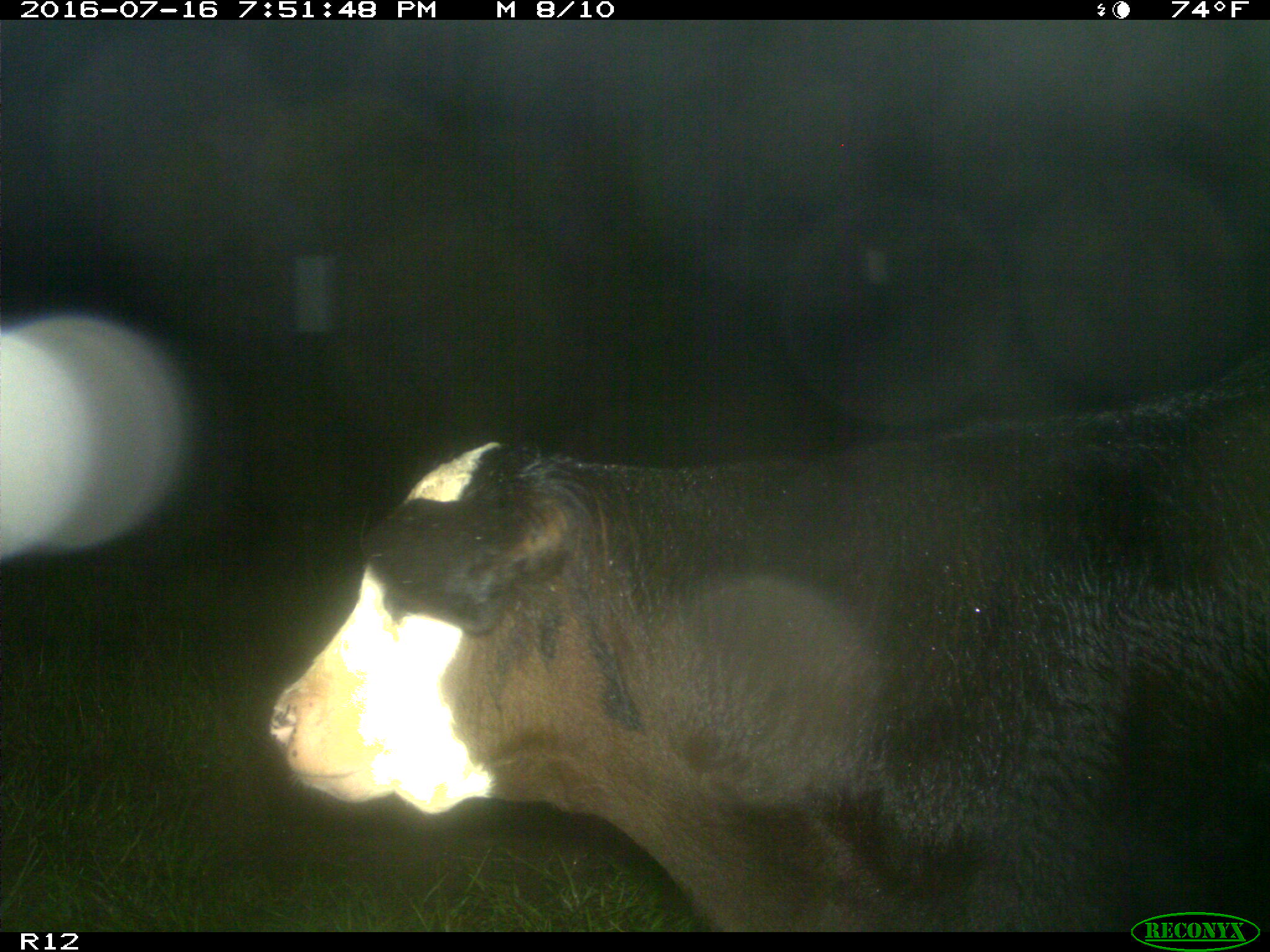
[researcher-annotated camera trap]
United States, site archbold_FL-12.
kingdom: Animalia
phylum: Chordata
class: Mammalia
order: Artiodactyla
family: Bovidae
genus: Bos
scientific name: Bos taurus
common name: domestic cow